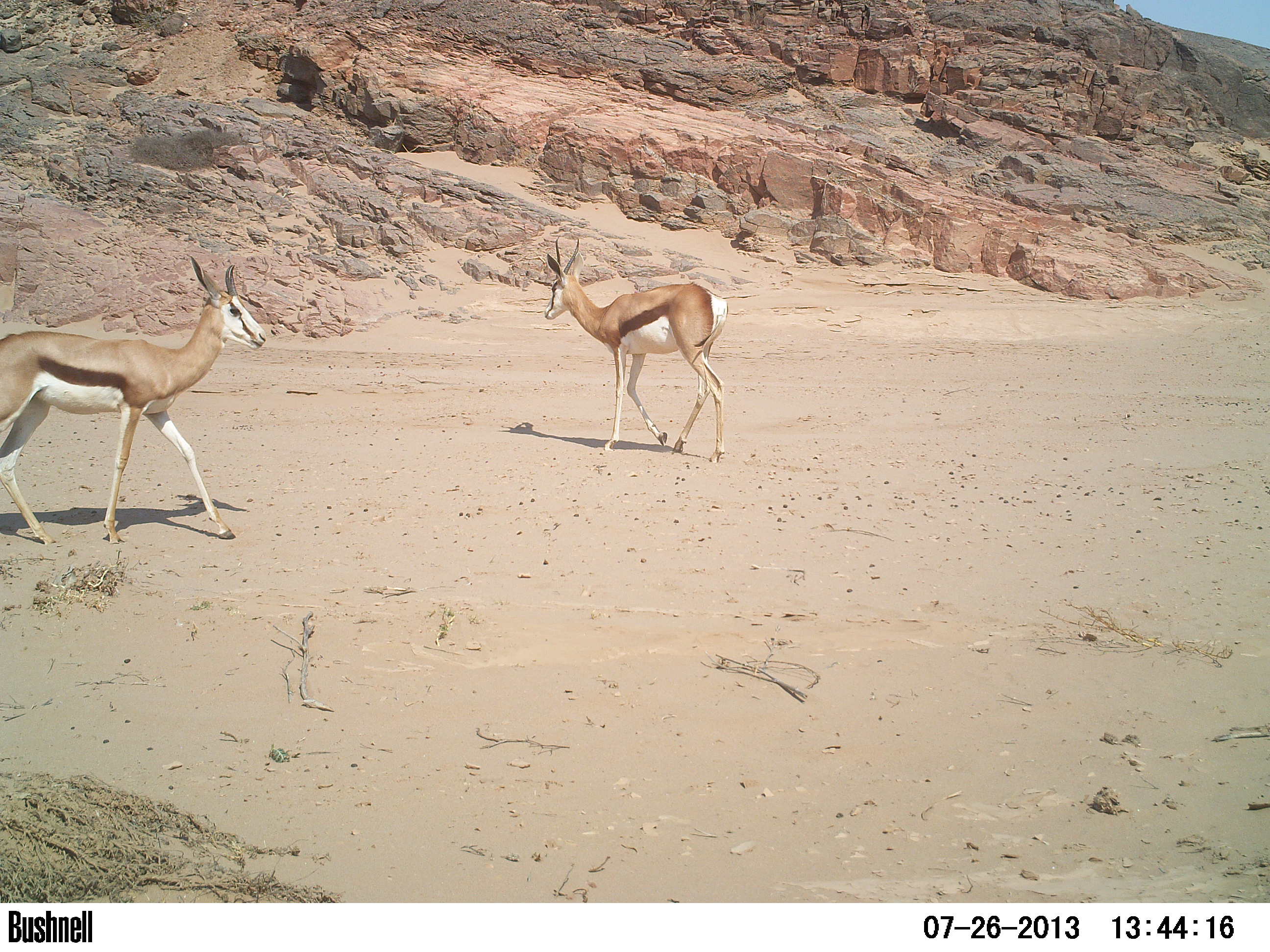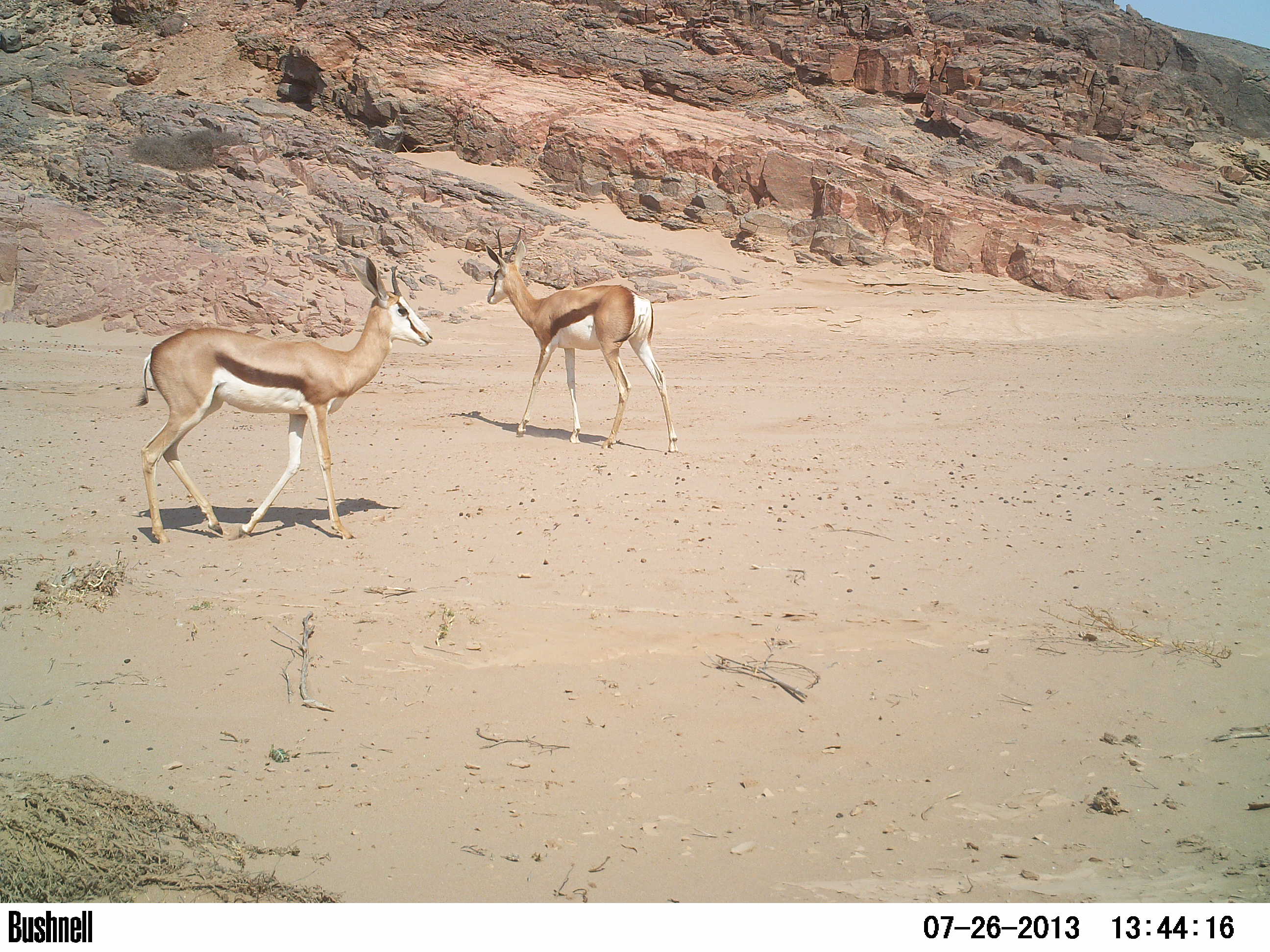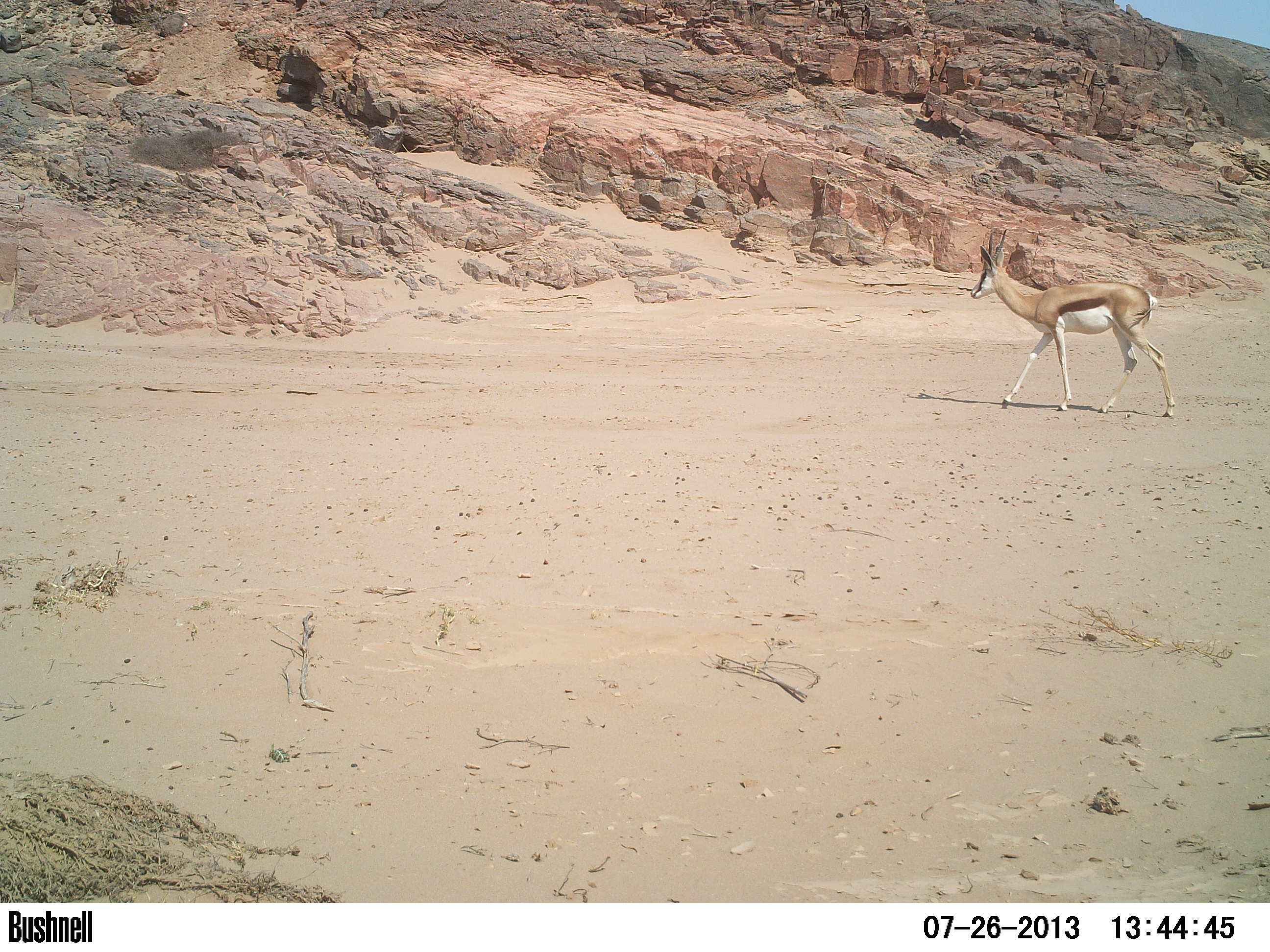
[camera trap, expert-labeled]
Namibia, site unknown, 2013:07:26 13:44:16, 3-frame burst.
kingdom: Animalia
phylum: Chordata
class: Mammalia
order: Artiodactyla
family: Bovidae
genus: Antidorcas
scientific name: Antidorcas marsupialis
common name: springbok